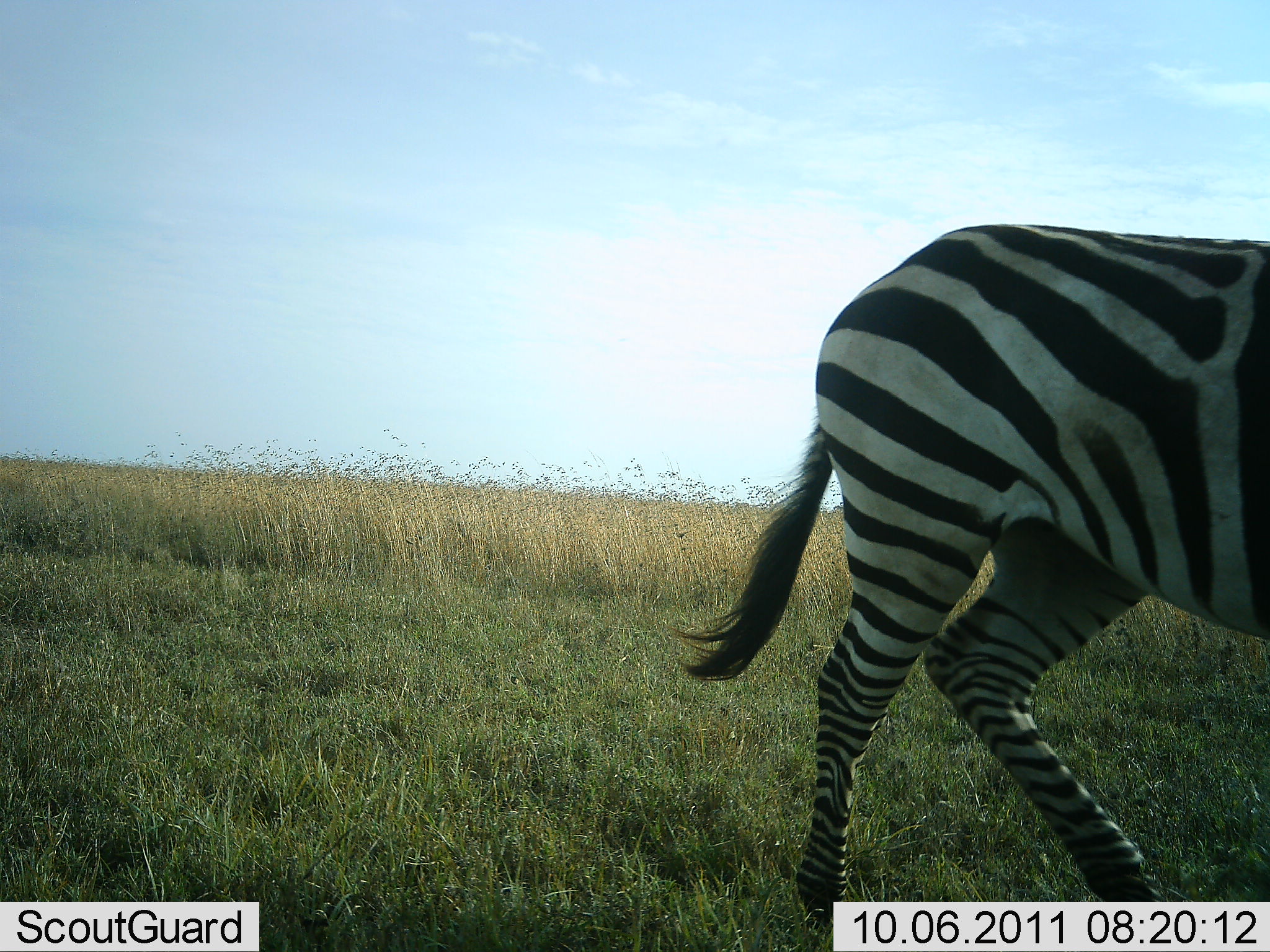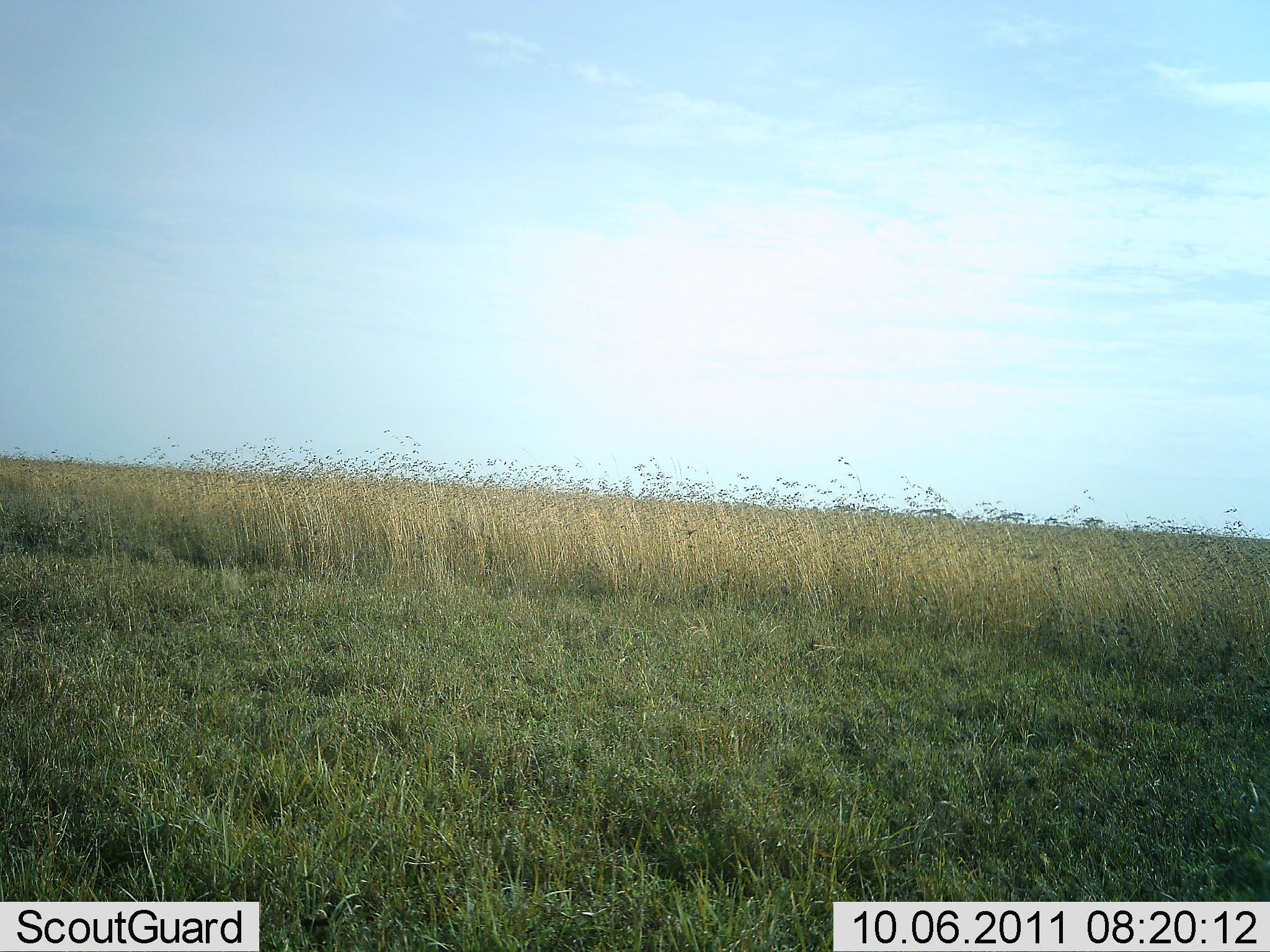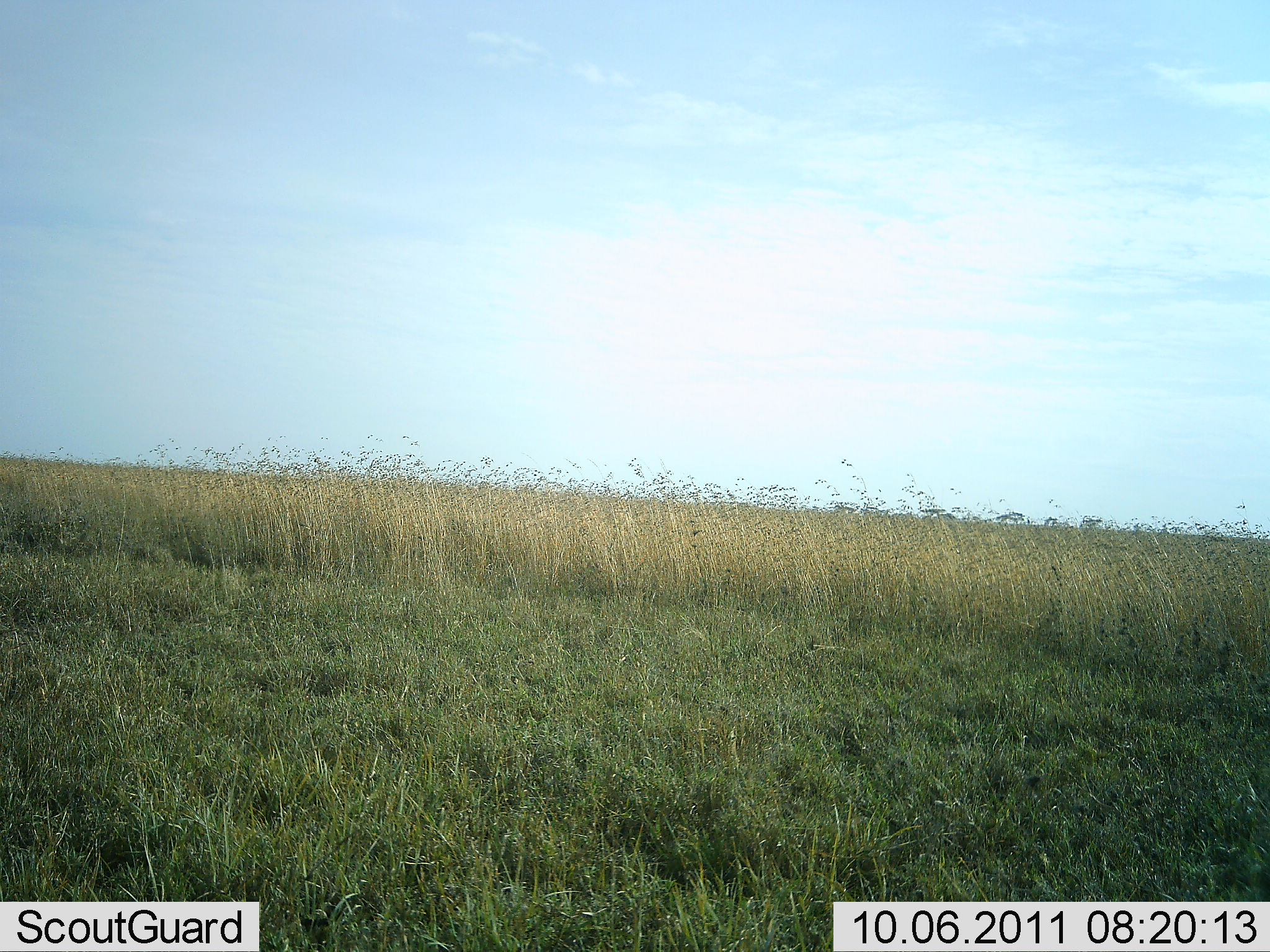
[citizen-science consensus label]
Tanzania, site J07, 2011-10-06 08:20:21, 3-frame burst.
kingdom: Animalia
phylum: Chordata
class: Mammalia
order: Perissodactyla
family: Equidae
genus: Equus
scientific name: Equus quagga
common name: plains zebra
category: zebra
Zebra (plains zebra) (Equus quagga), count 1. Behavior (volunteer vote fractions): standing 0%, resting 0%, moving 100%, interacting 0%. Young present (vote fraction): 0%. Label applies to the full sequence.